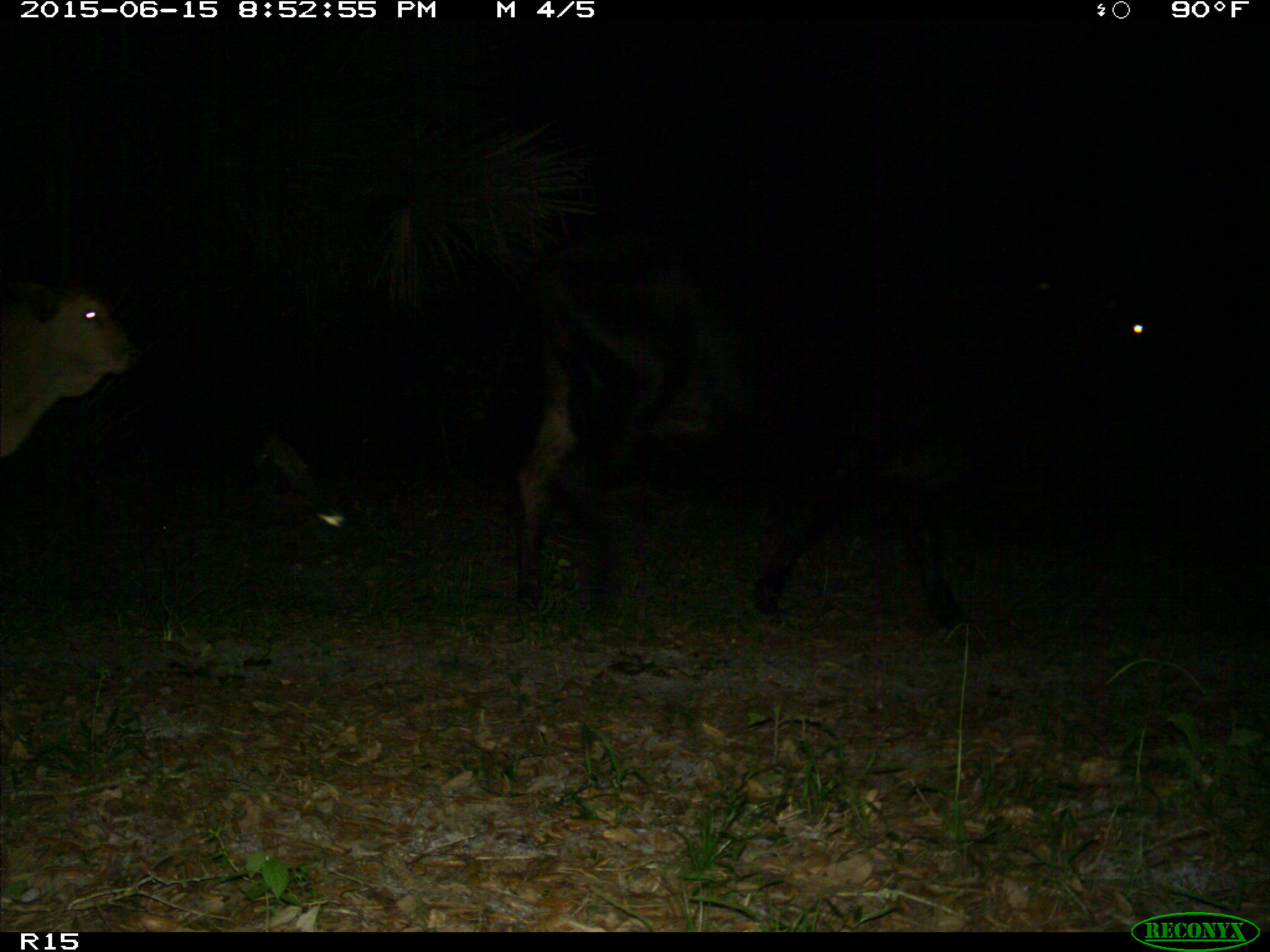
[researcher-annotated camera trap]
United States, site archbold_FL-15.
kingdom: Animalia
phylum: Chordata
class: Mammalia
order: Artiodactyla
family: Bovidae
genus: Bos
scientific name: Bos taurus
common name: domestic cow